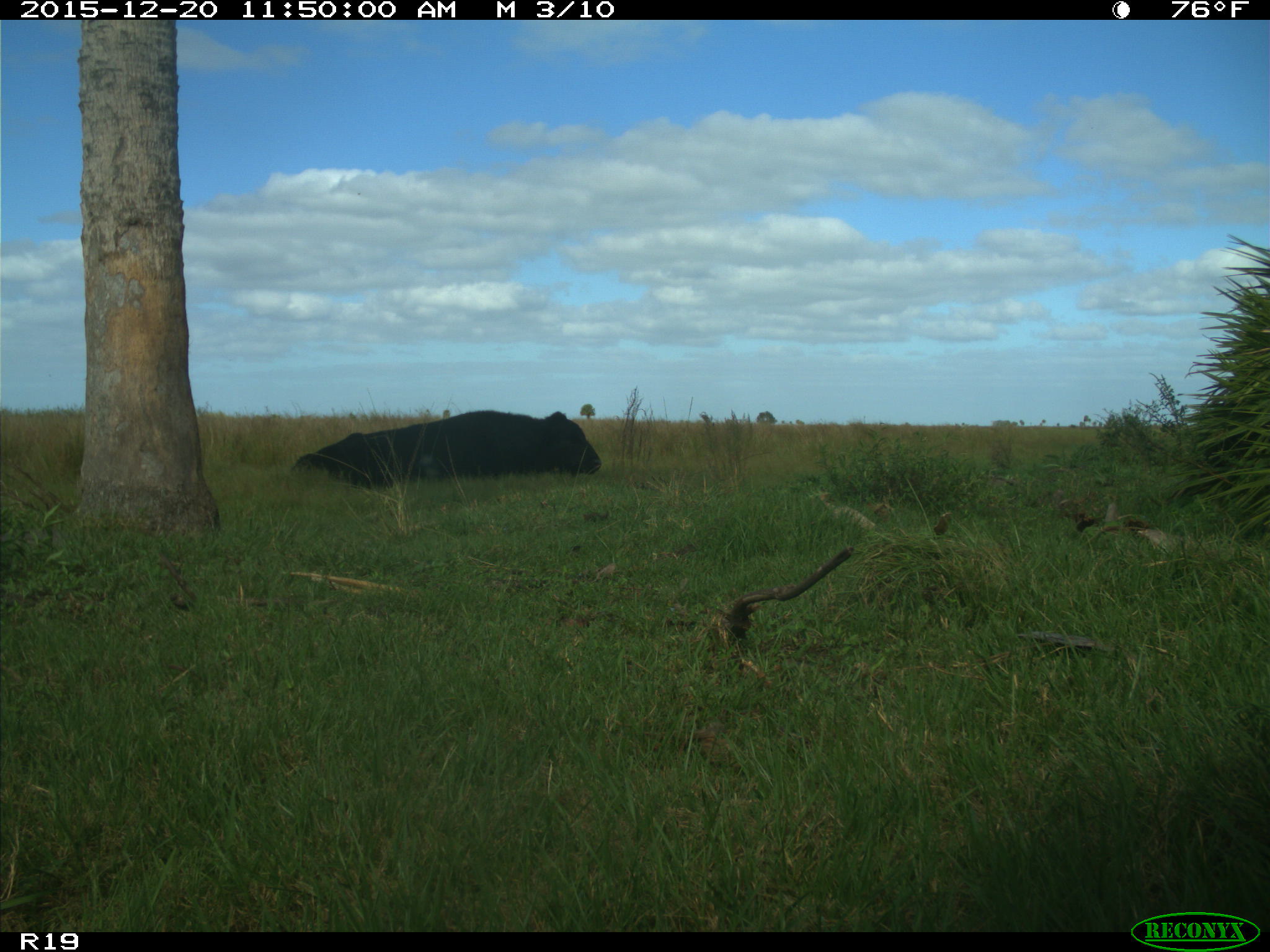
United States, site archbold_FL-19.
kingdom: Animalia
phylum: Chordata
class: Mammalia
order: Artiodactyla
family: Bovidae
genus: Bos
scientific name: Bos taurus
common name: domestic cow